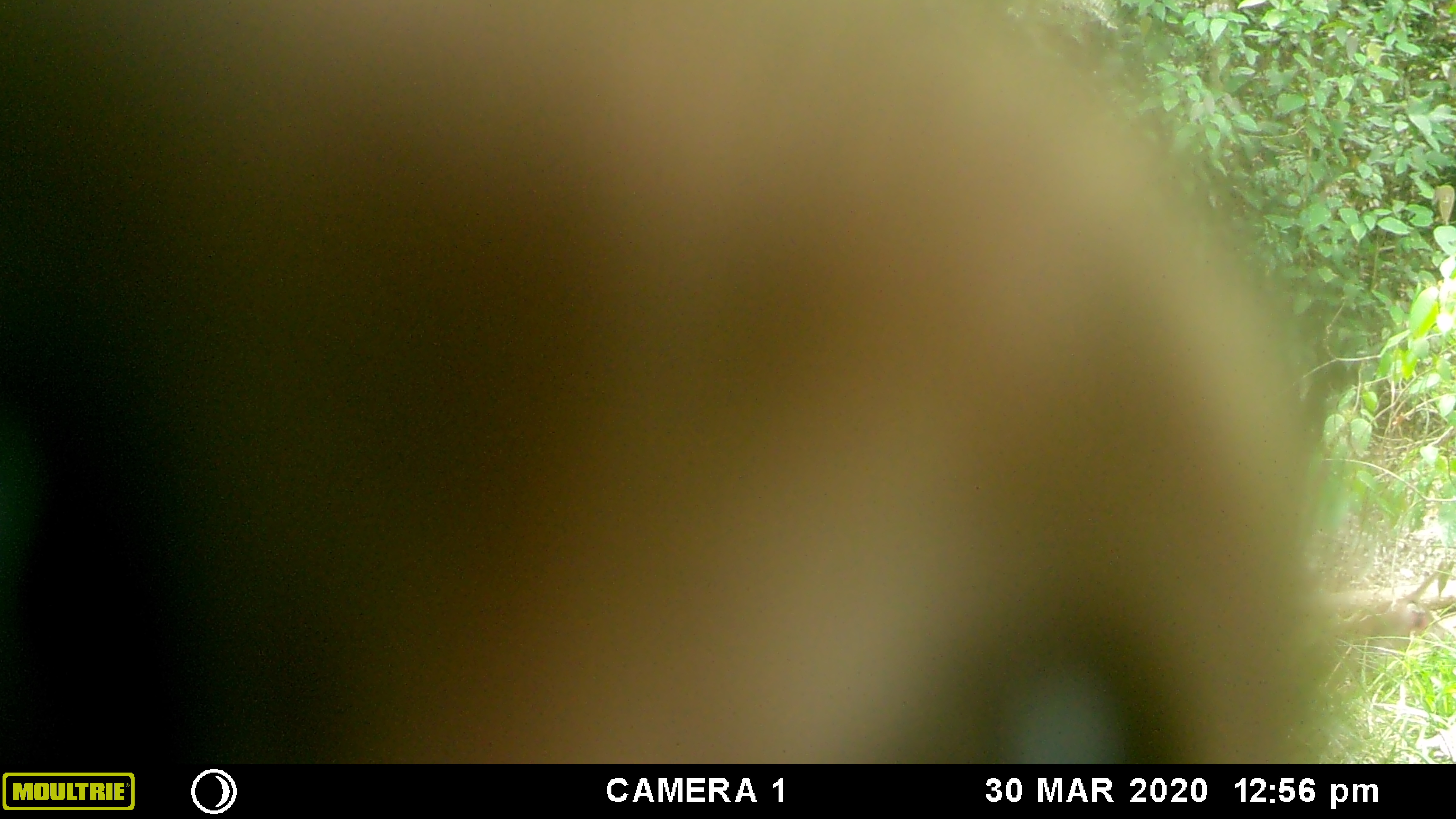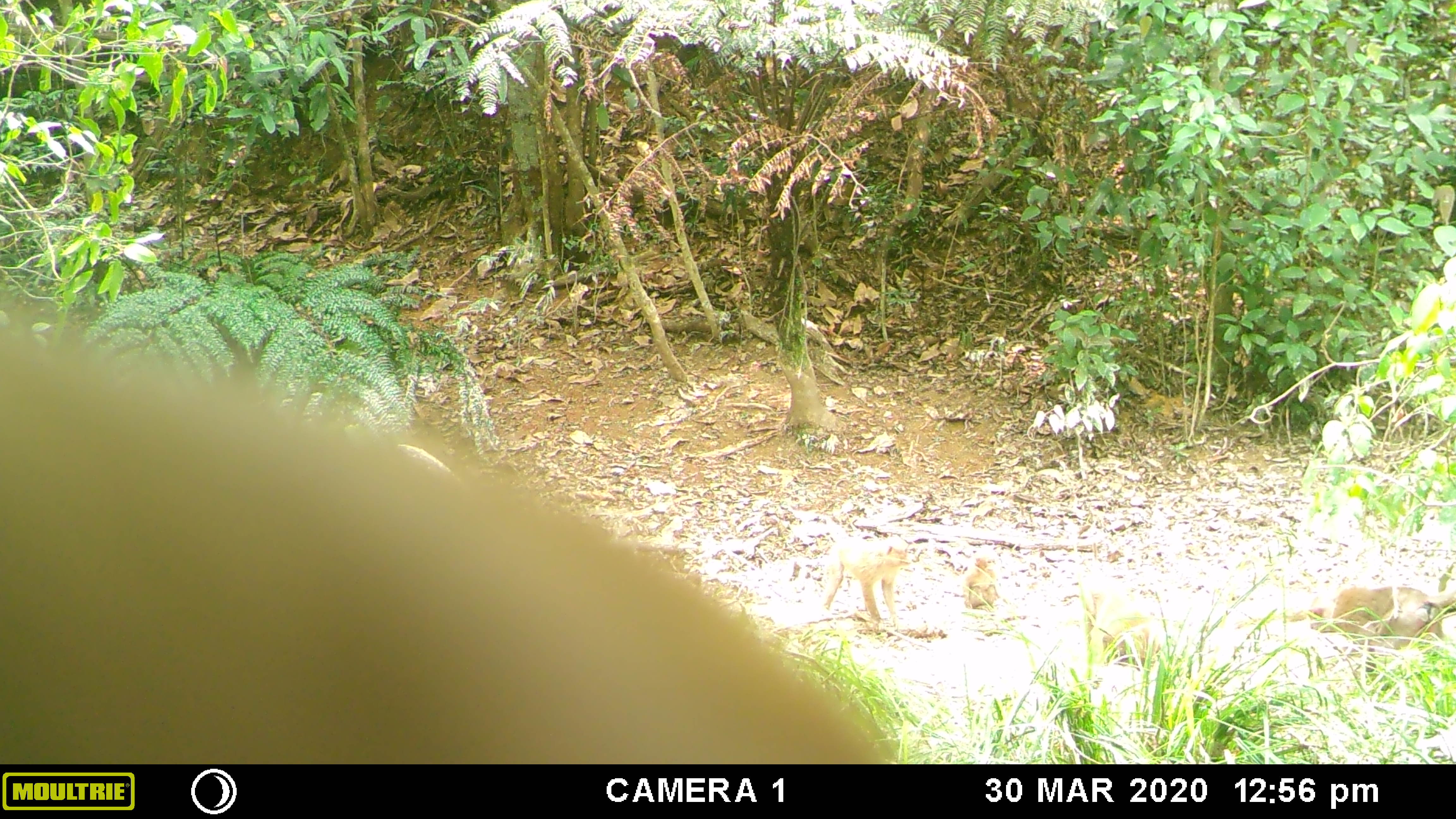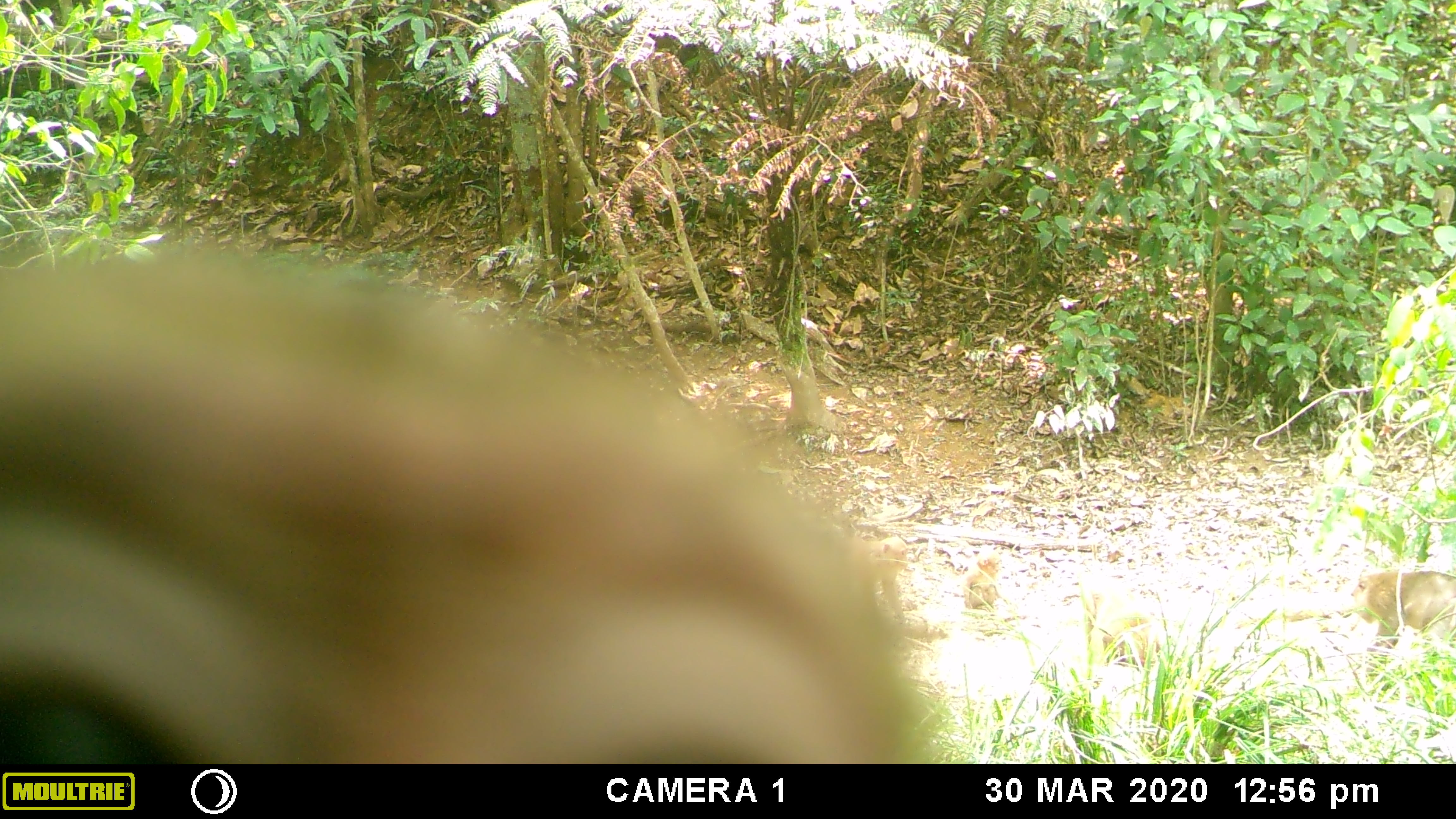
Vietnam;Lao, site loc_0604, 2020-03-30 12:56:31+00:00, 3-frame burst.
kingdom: Animalia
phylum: Chordata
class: Mammalia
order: Primates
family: Cercopithecidae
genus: Macaca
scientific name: Macaca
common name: macaques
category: assam or rhesus macaque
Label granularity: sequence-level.